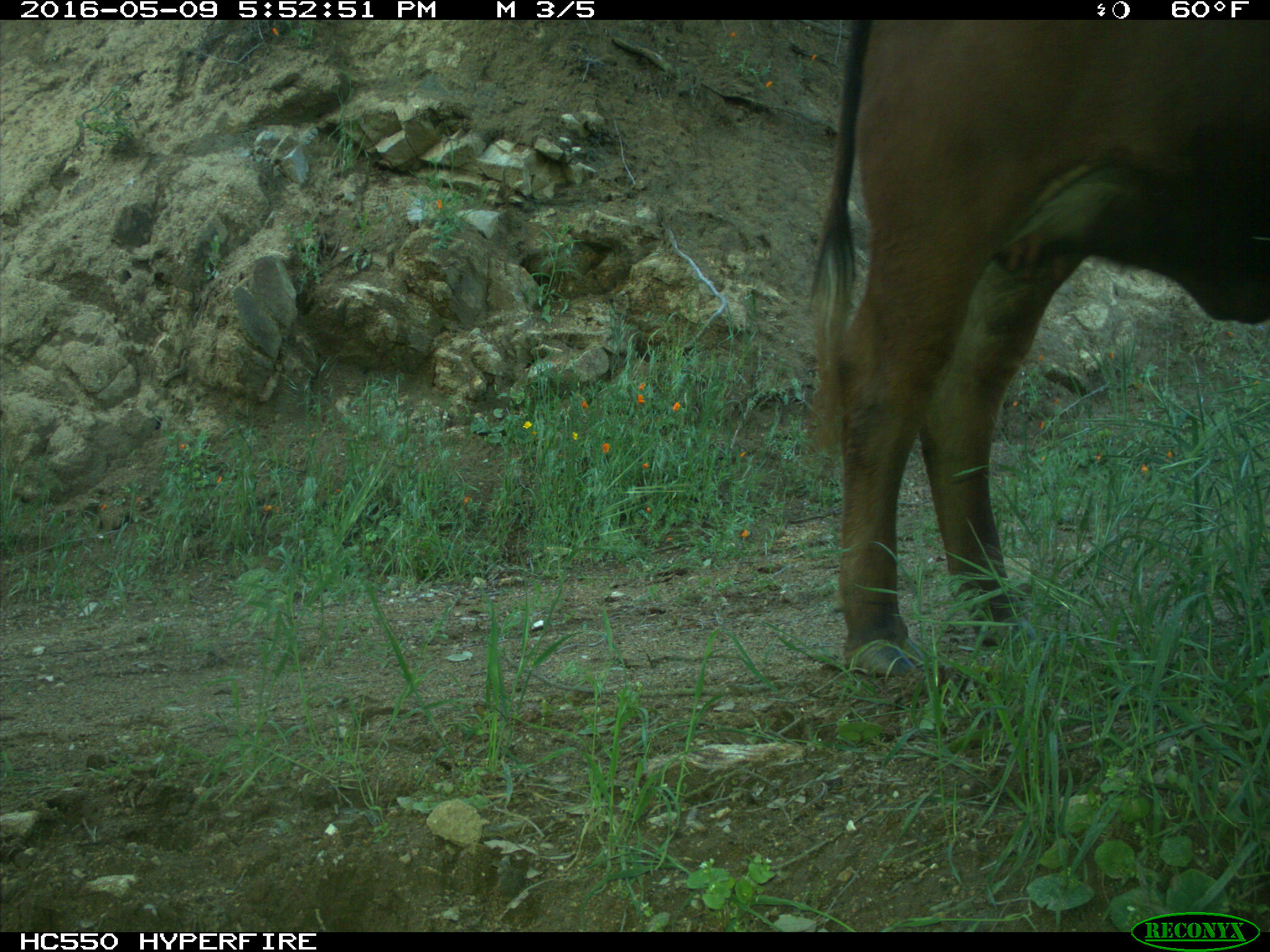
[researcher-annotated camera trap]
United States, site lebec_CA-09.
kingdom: Animalia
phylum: Chordata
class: Mammalia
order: Artiodactyla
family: Bovidae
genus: Bos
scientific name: Bos taurus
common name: domestic cow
Bos taurus (domestic cow).